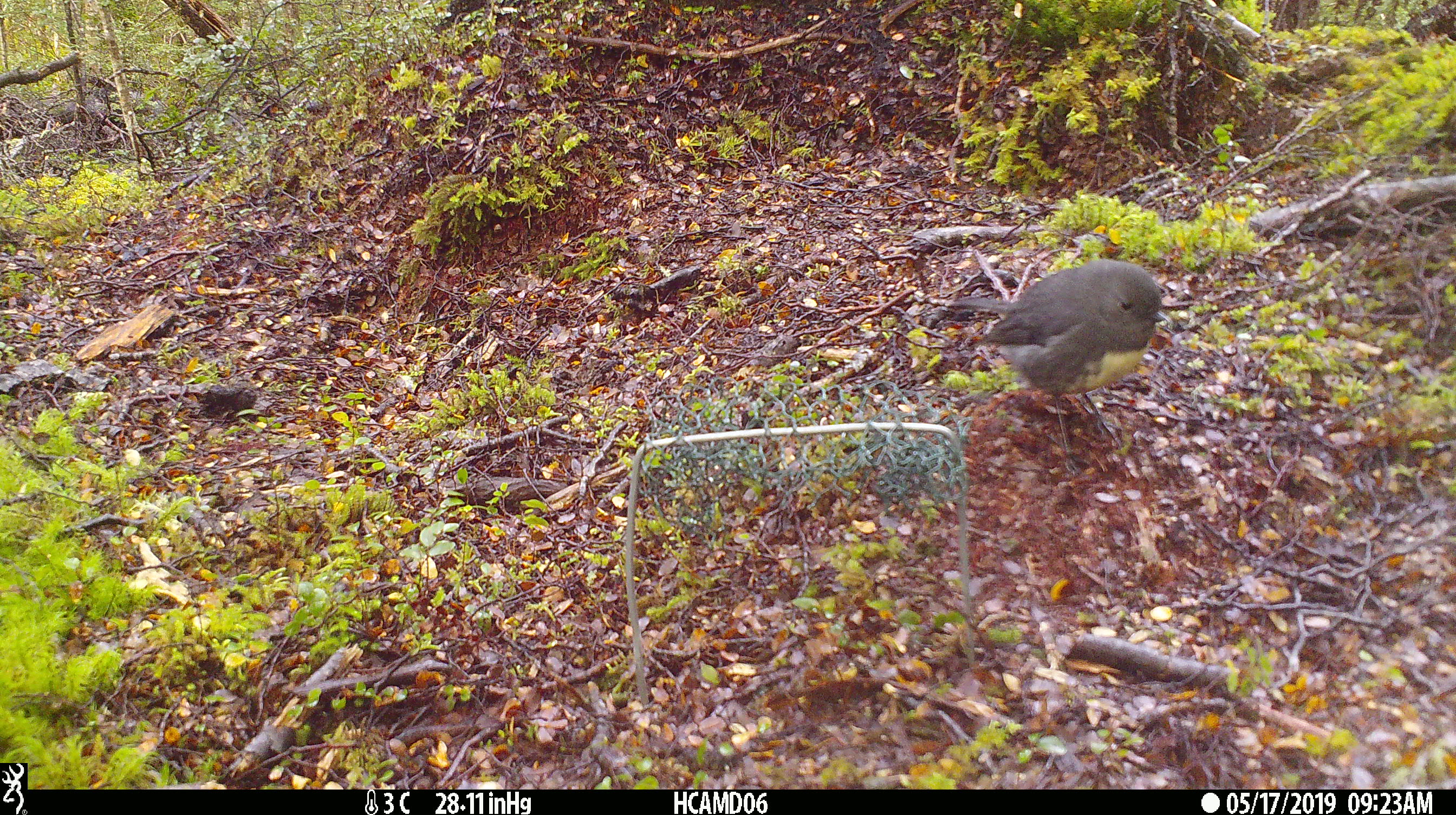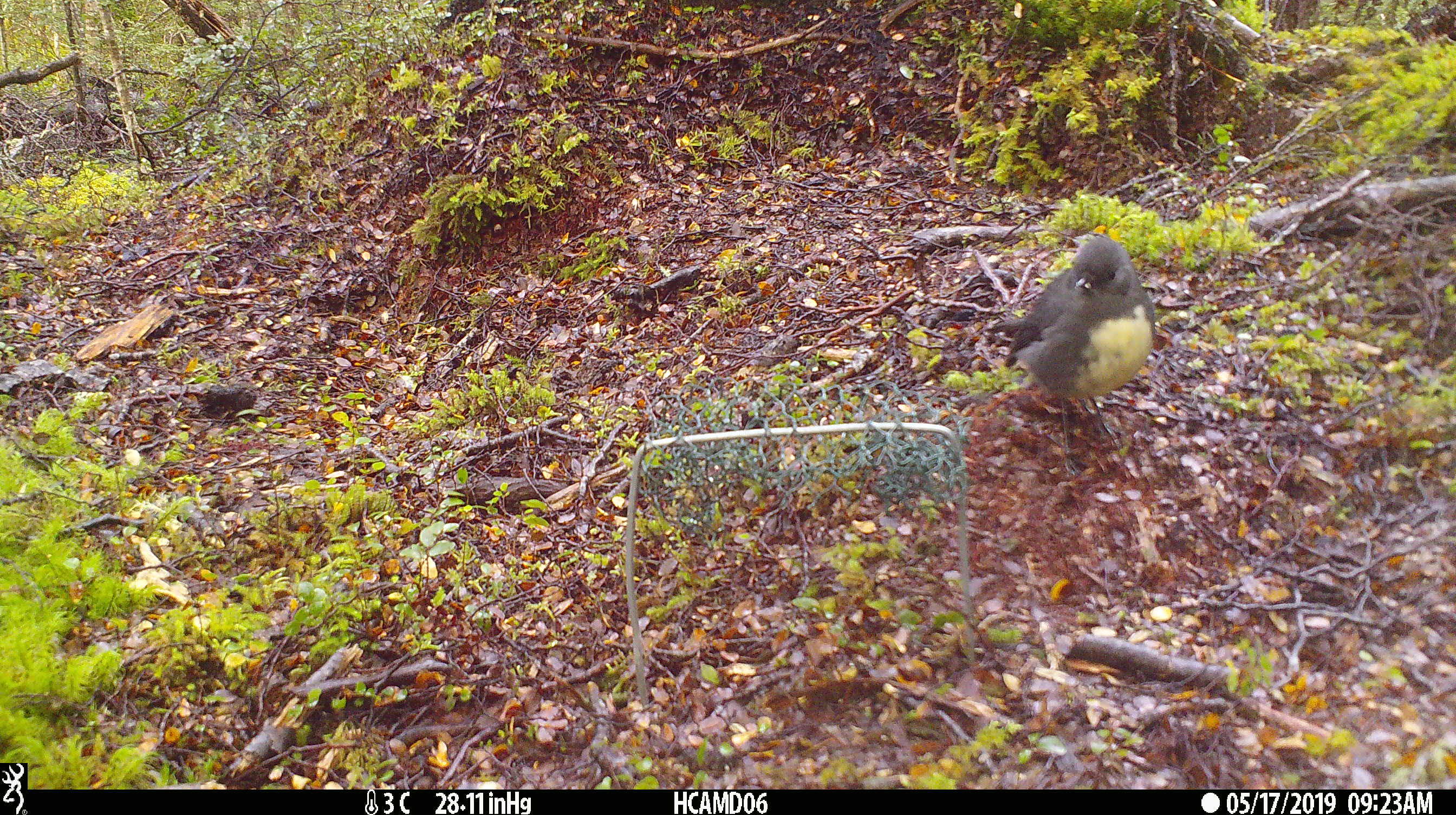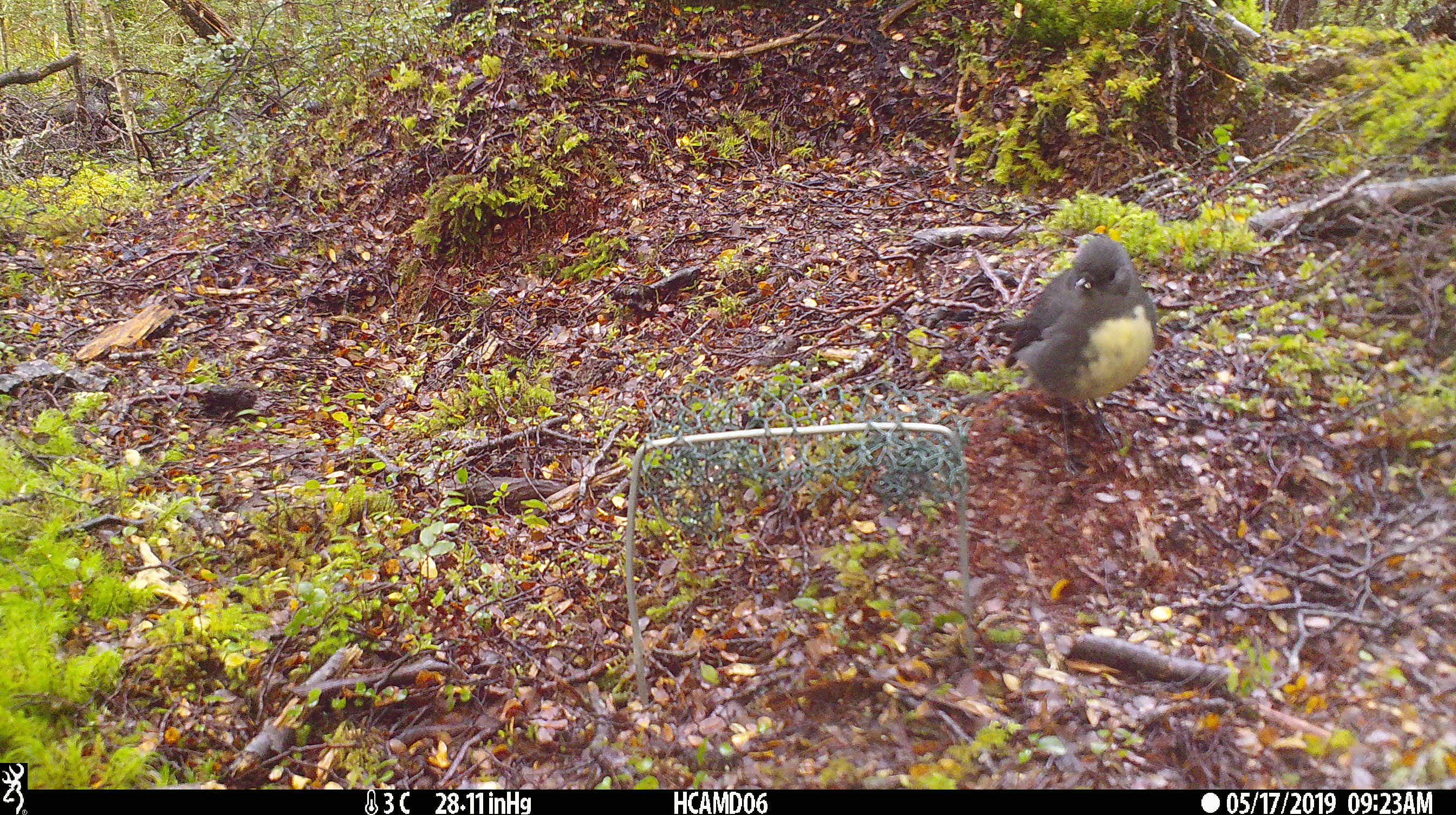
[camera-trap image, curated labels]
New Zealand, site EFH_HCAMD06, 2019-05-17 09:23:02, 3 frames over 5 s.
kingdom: Animalia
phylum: Chordata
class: Aves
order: Passeriformes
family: Petroicidae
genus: Petroica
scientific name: Petroica australis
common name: new zealand robin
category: robin